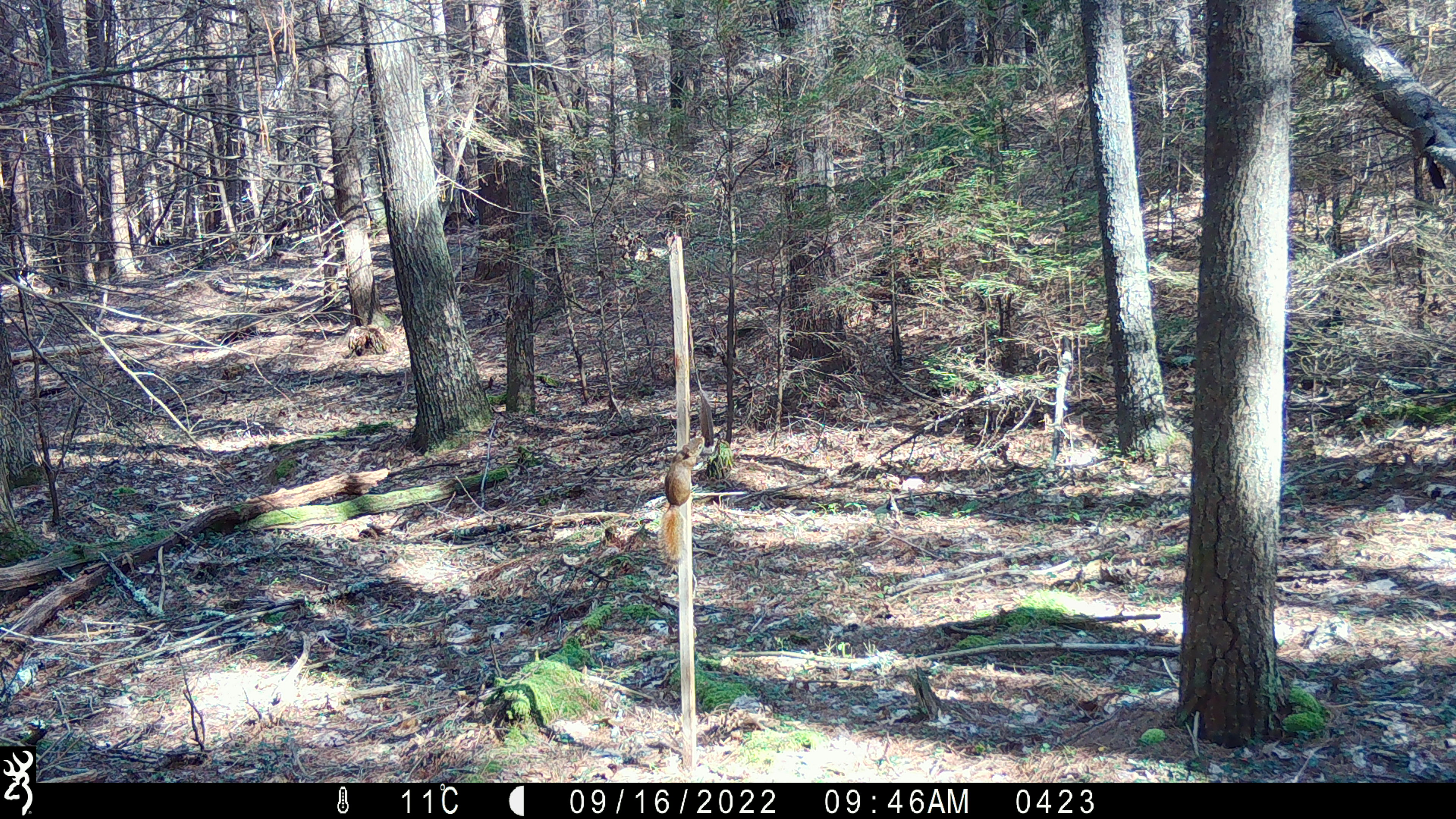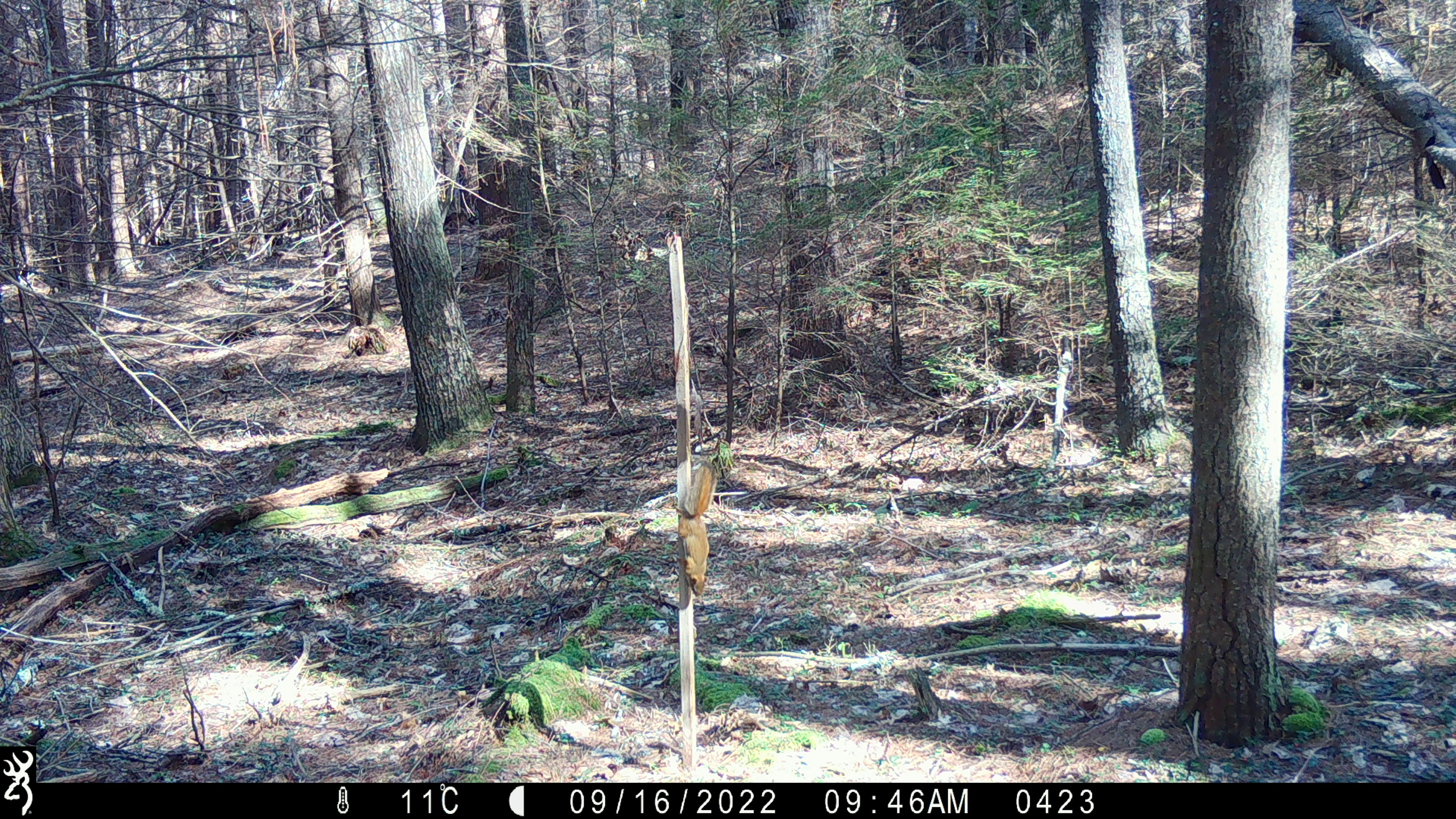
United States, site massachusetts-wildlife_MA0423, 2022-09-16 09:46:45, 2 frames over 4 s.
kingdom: Animalia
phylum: Chordata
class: Mammalia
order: Rodentia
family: Sciuridae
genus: Tamiasciurus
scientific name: Tamiasciurus hudsonicus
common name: red squirrel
Red squirrel (Tamiasciurus hudsonicus).